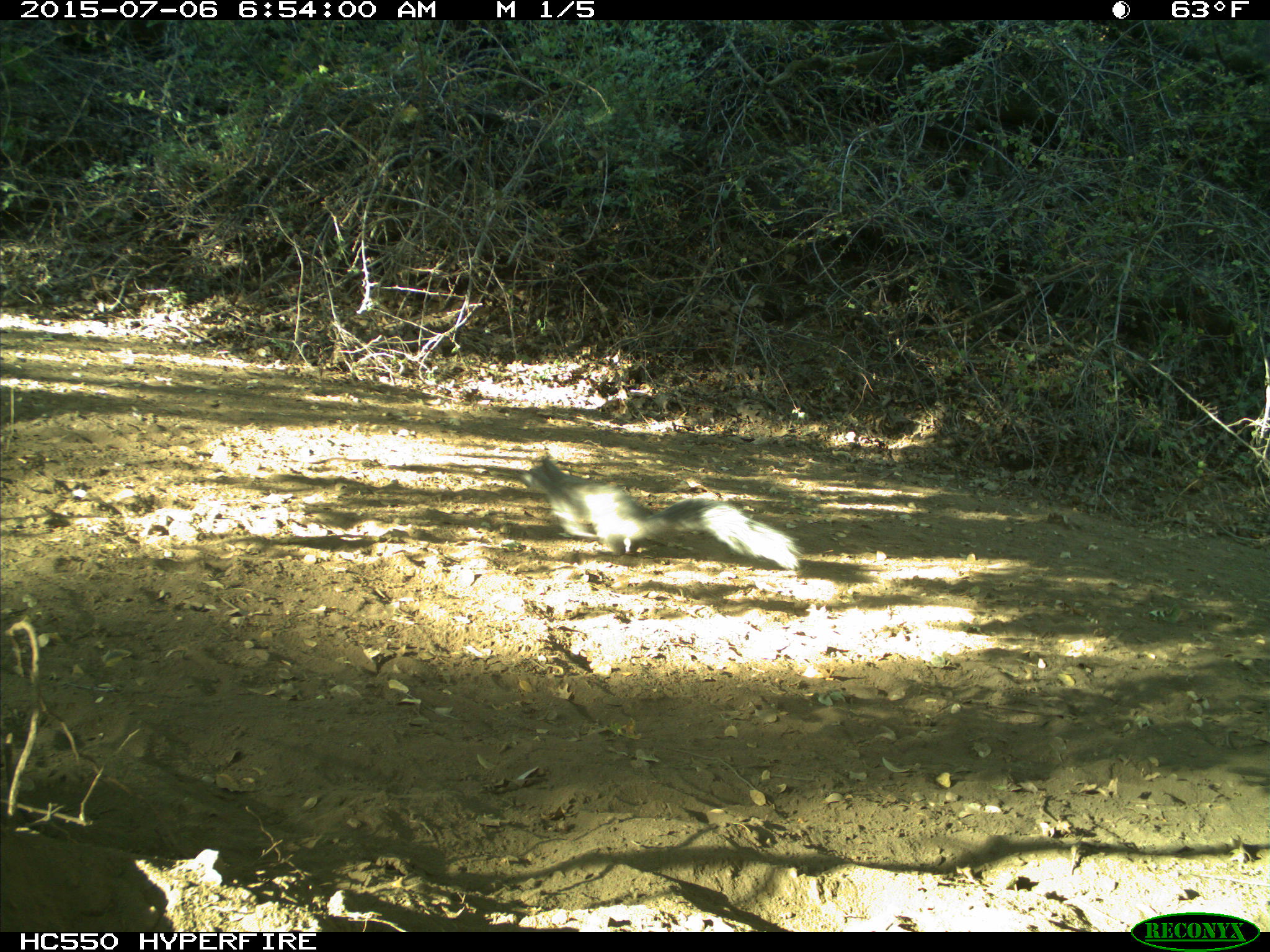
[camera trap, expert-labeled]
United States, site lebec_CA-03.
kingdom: Animalia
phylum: Chordata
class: Mammalia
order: Rodentia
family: Sciuridae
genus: Sciurus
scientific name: Sciurus carolinensis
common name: eastern gray squirrel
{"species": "Sciurus carolinensis (eastern gray squirrel)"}